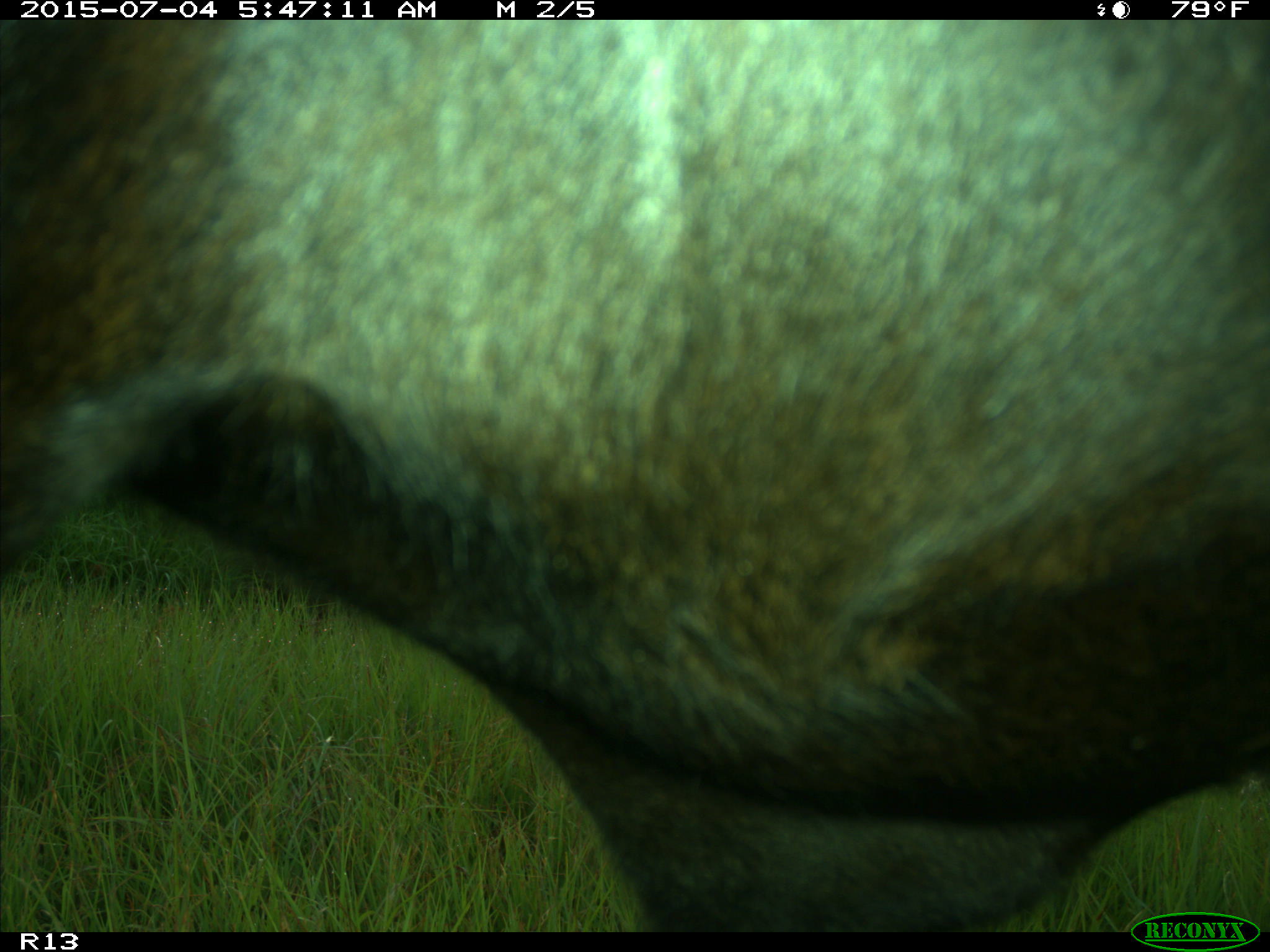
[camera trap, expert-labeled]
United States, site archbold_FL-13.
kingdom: Animalia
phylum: Chordata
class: Mammalia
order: Artiodactyla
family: Bovidae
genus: Bos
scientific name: Bos taurus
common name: domestic cow